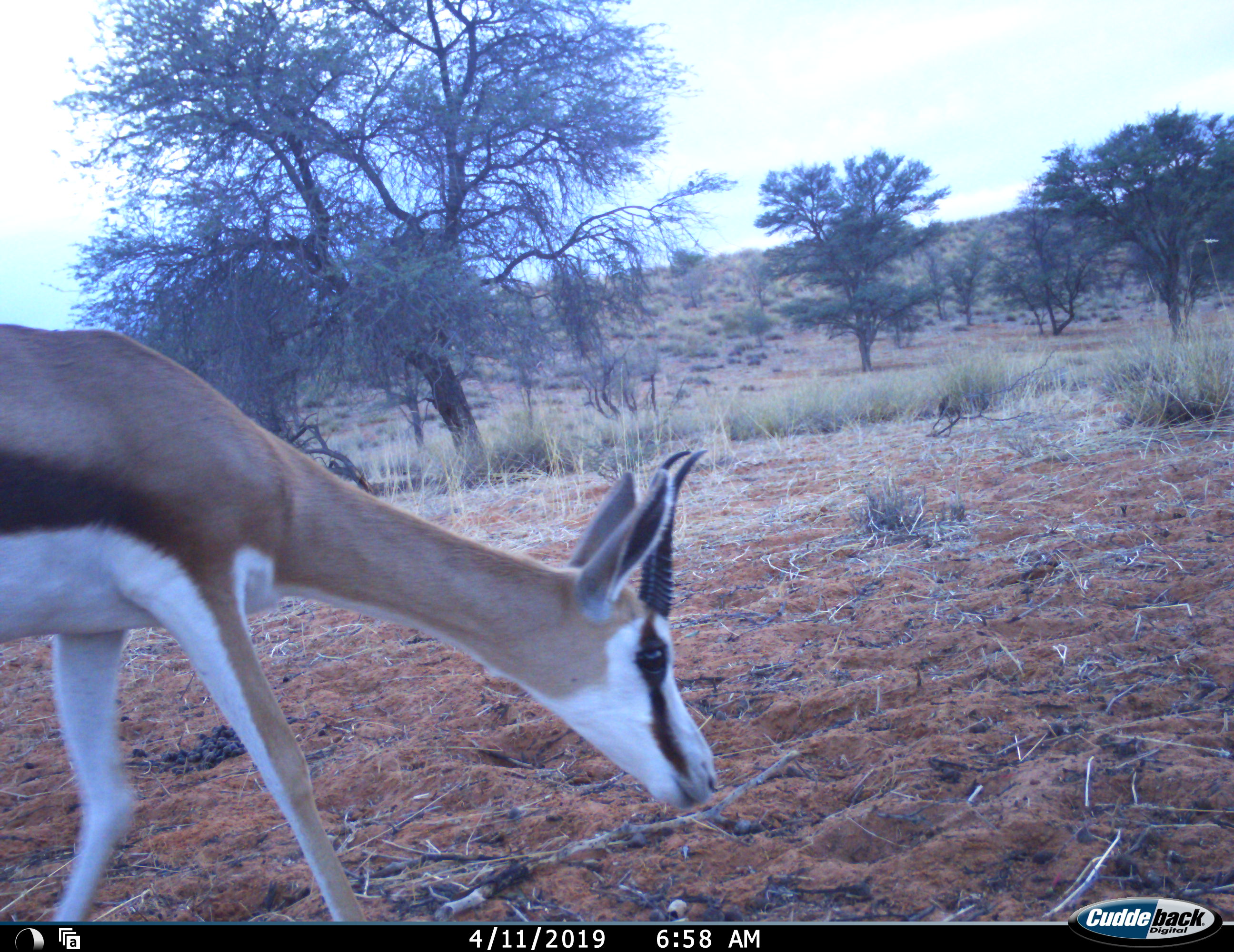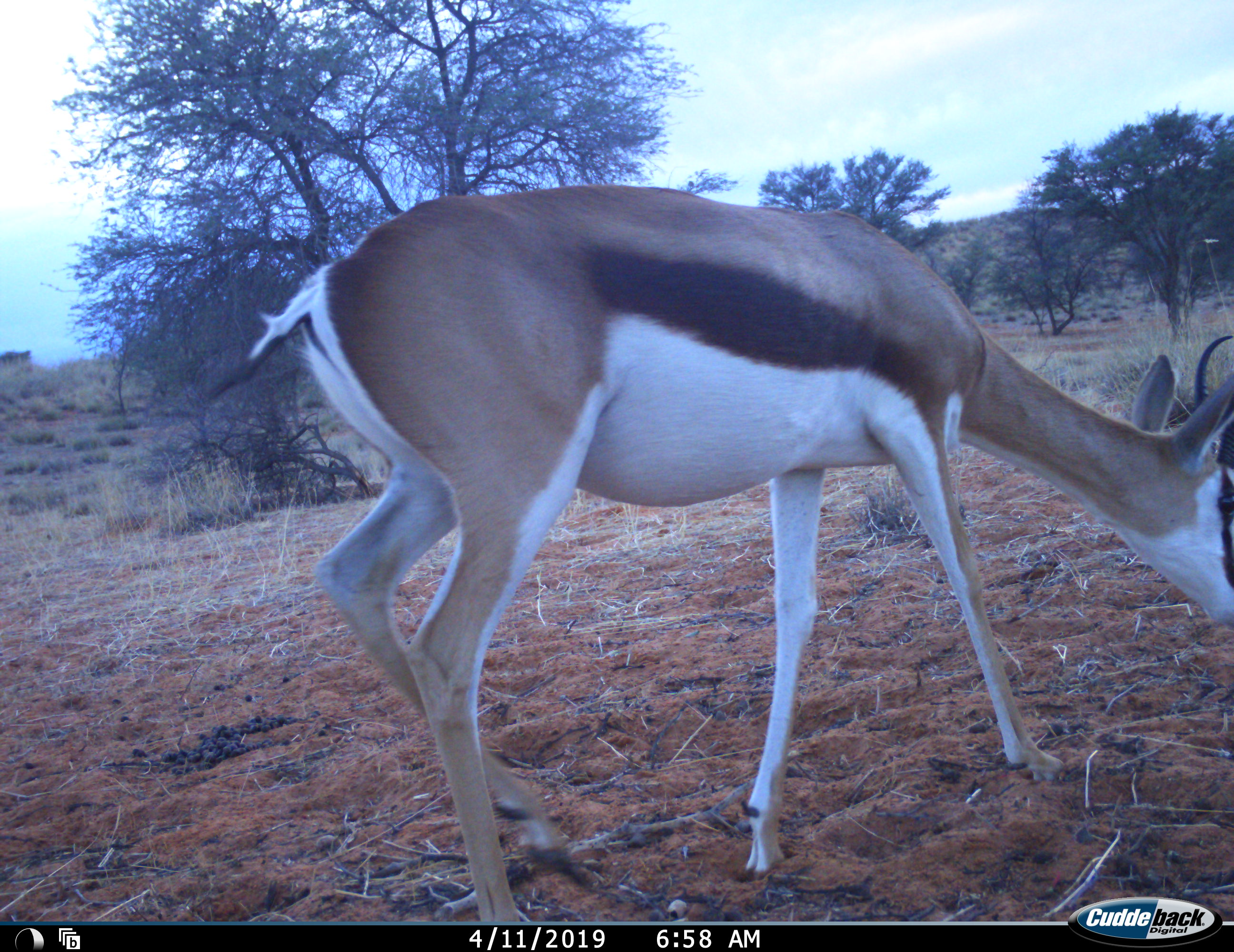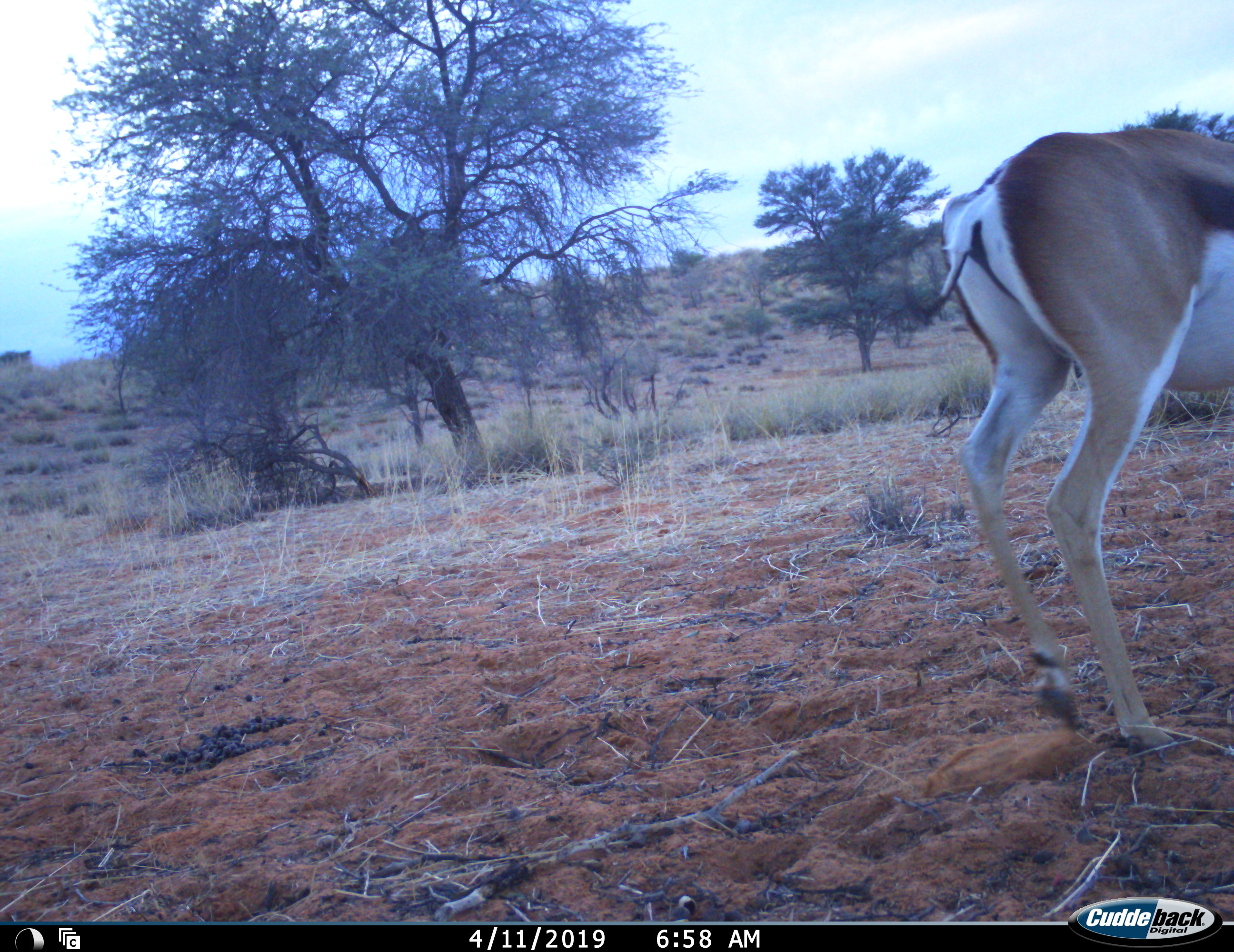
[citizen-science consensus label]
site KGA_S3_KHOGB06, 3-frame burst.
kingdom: Animalia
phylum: Chordata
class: Mammalia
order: Artiodactyla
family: Bovidae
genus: Antidorcas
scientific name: Antidorcas marsupialis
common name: springbok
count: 1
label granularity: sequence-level